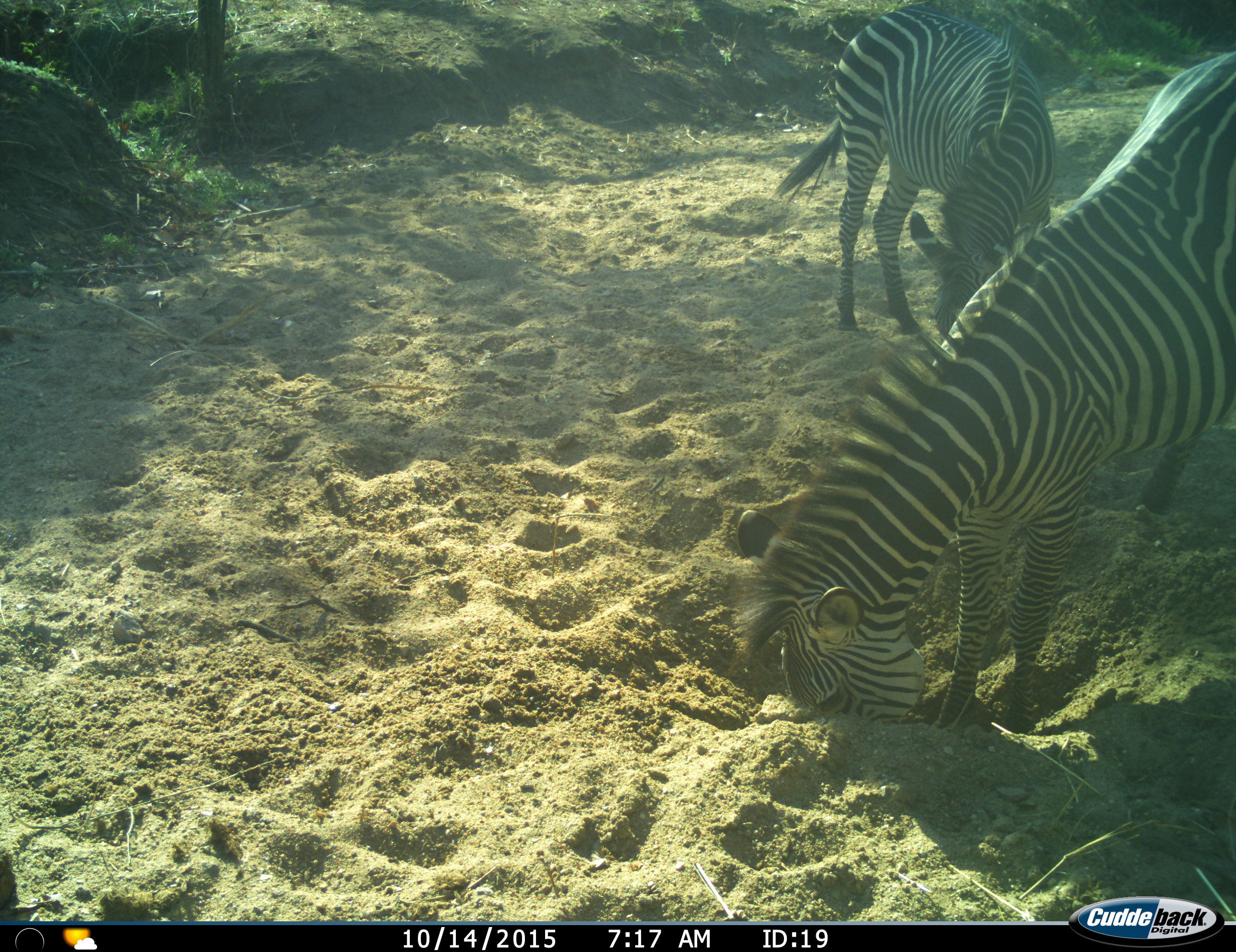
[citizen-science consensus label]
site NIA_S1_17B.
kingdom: Animalia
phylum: Chordata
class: Mammalia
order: Perissodactyla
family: Equidae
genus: Equus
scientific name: Equus quagga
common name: plains zebra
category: zebraplains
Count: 2.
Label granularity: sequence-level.